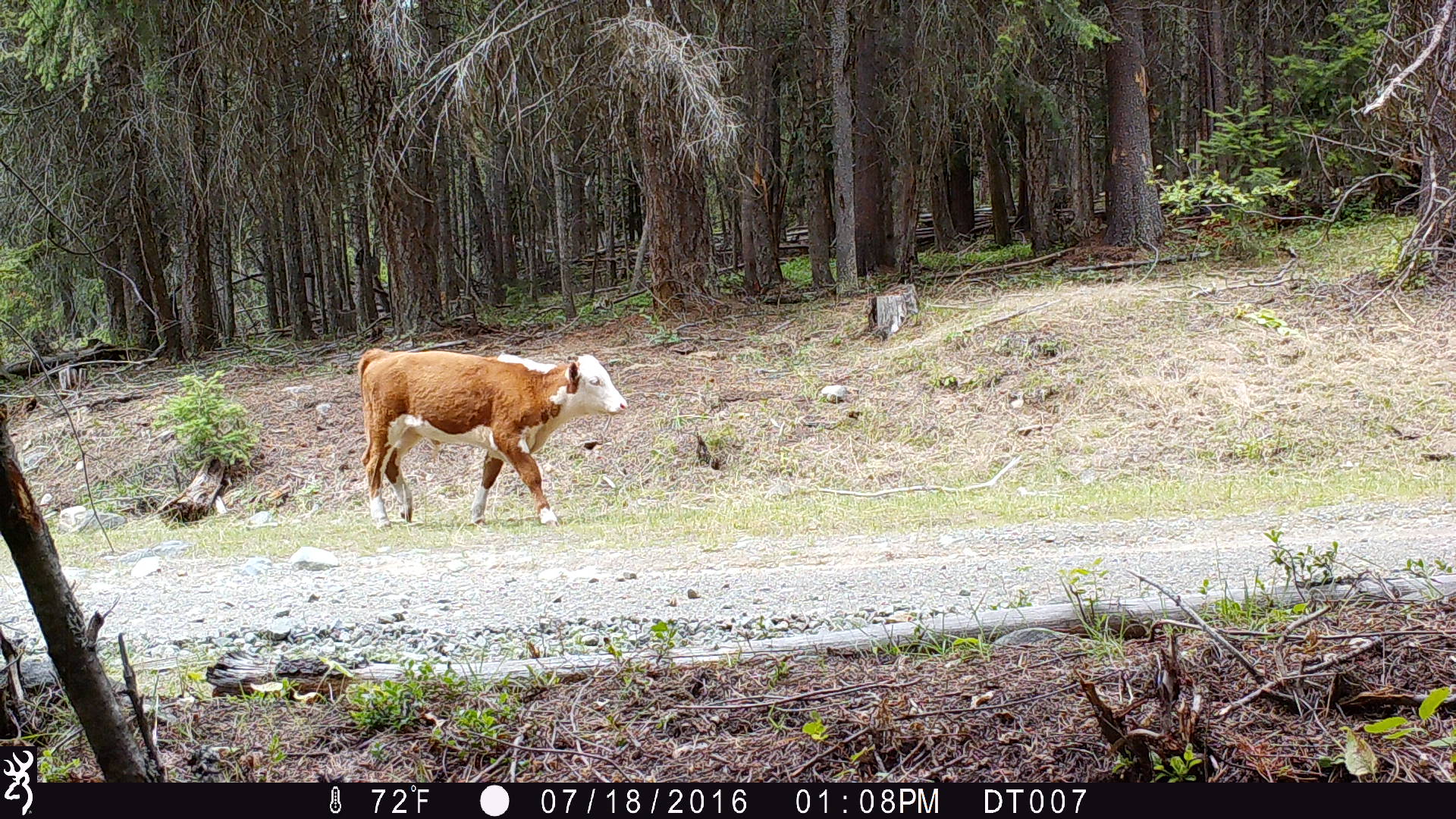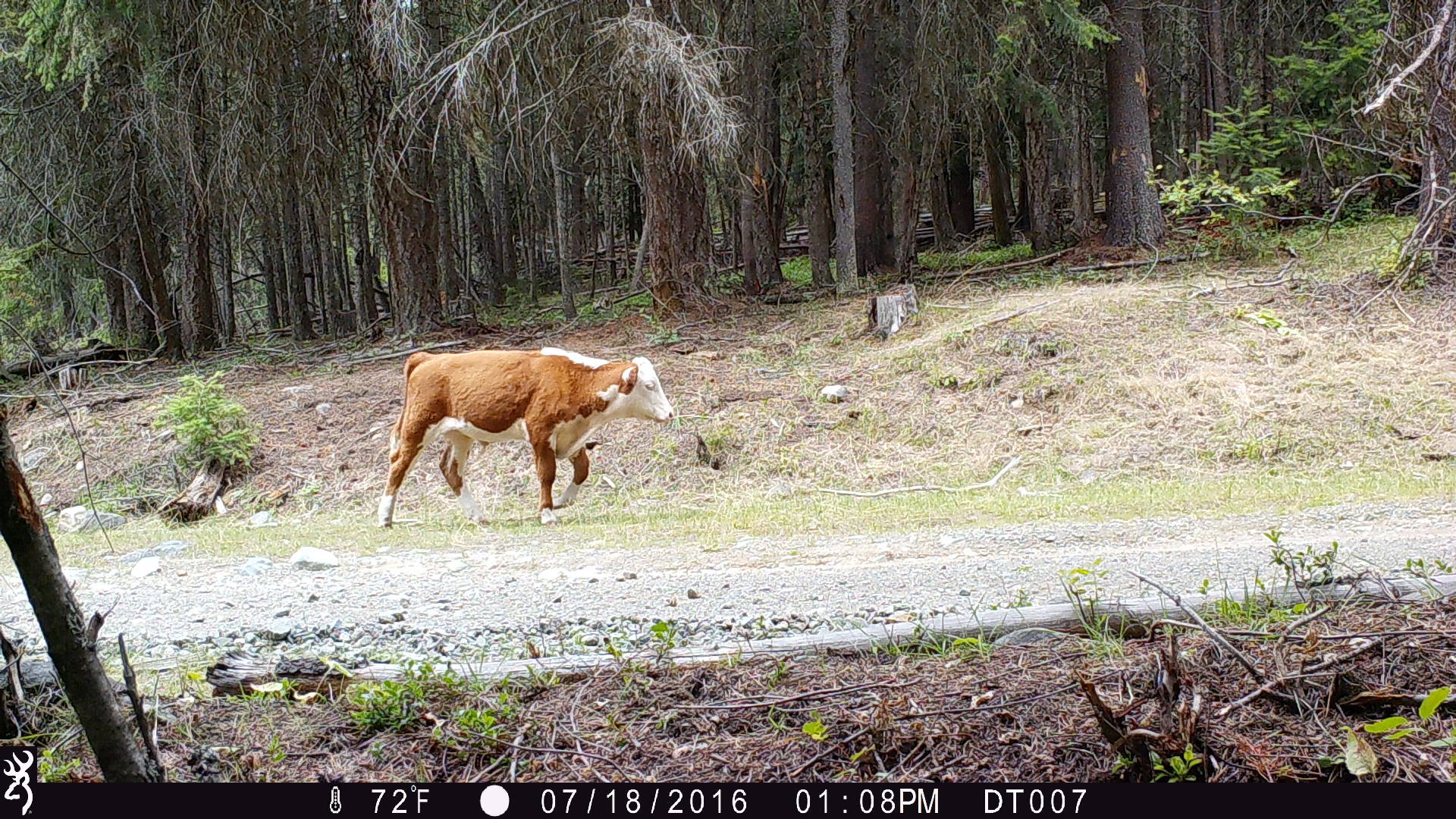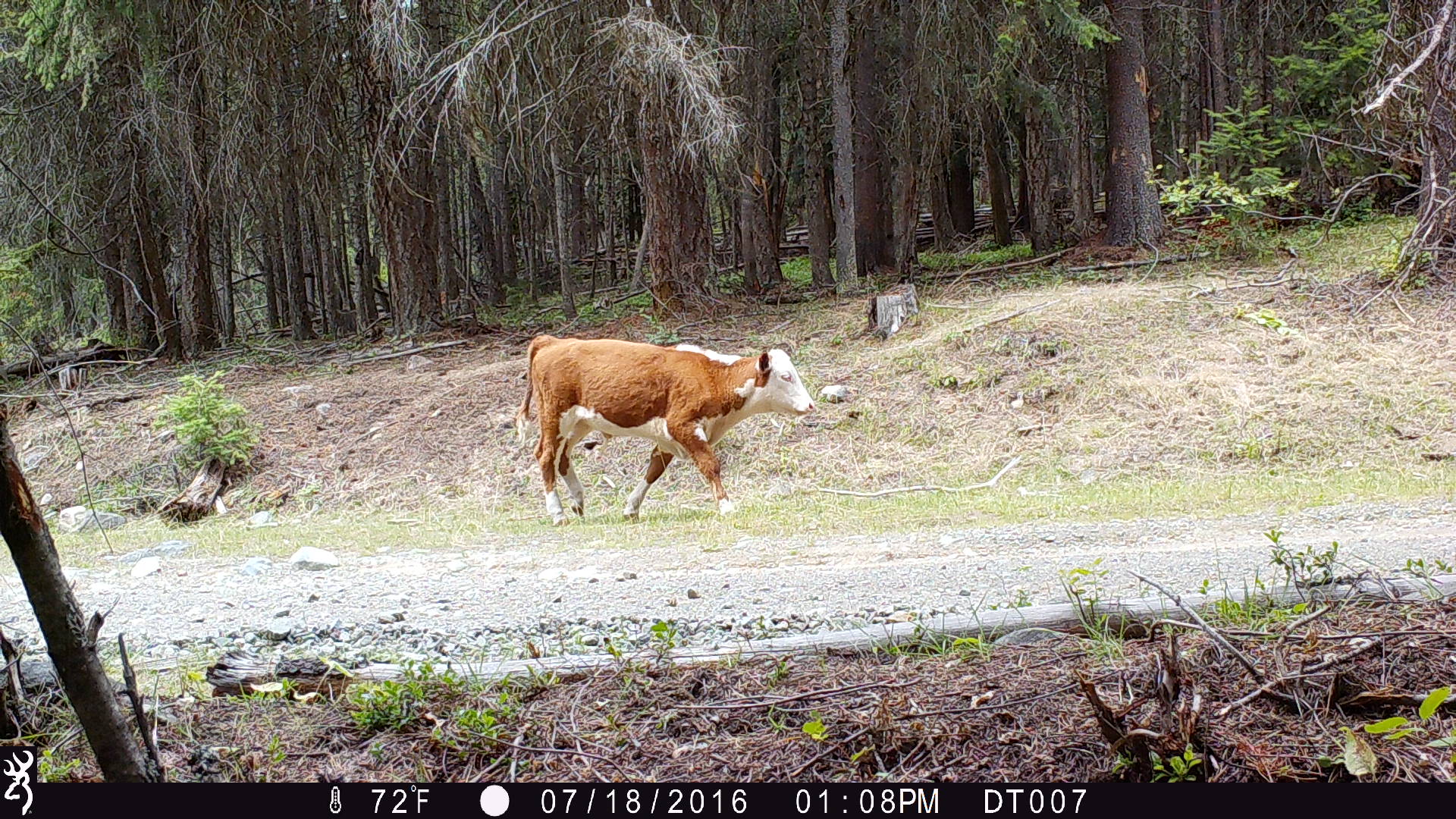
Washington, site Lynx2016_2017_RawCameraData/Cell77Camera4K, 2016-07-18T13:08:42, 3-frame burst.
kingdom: Animalia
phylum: Chordata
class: Mammalia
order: Artiodactyla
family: Bovidae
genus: Bos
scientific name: Bos taurus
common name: domestic cattle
Domestic cattle (Bos taurus). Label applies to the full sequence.